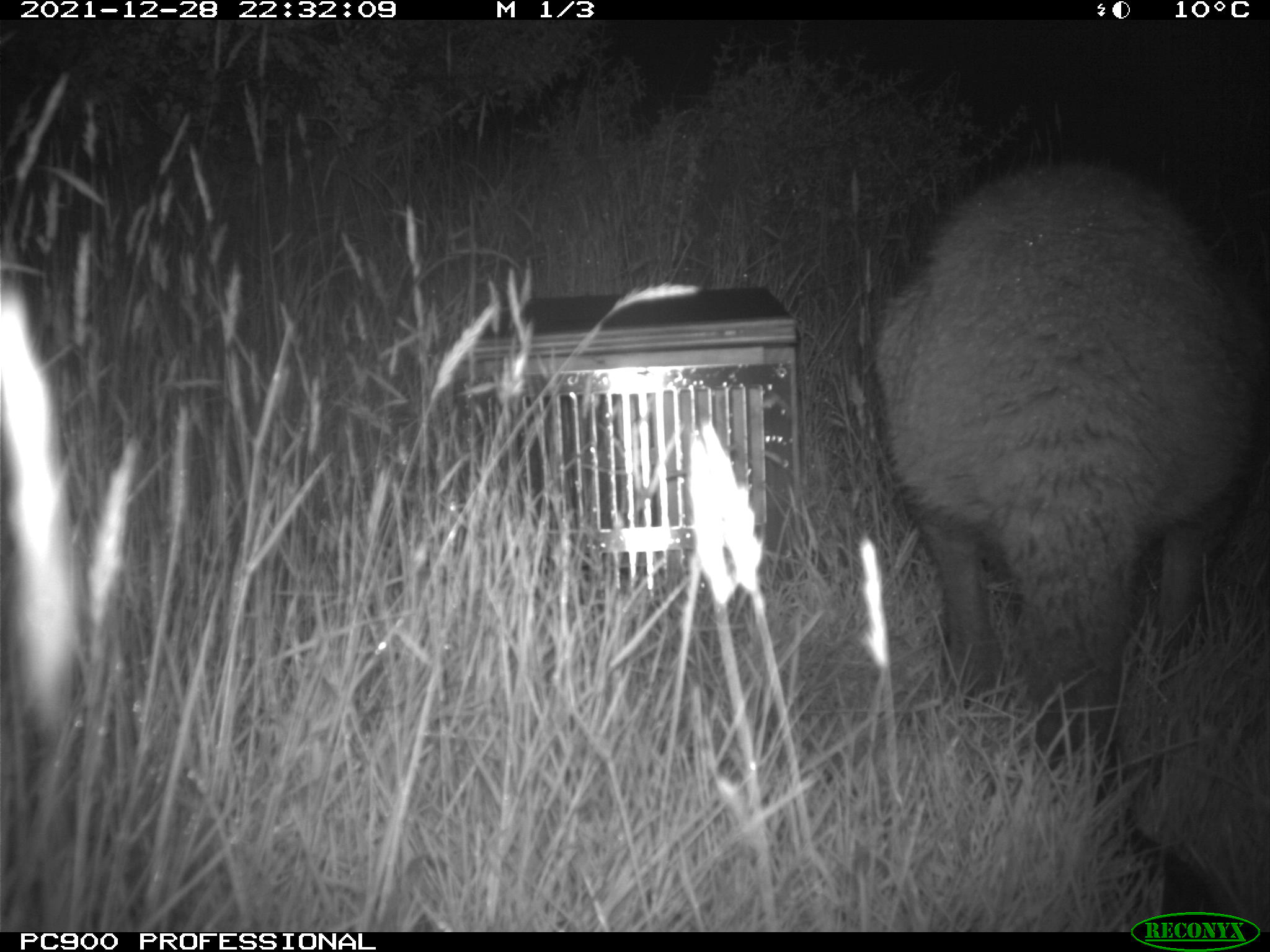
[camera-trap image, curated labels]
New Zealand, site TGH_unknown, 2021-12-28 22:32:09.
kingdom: Animalia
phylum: Chordata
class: Mammalia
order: Diprotodontia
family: Macropodidae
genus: Notamacropus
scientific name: Notamacropus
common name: wallaby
Wallaby (Notamacropus).